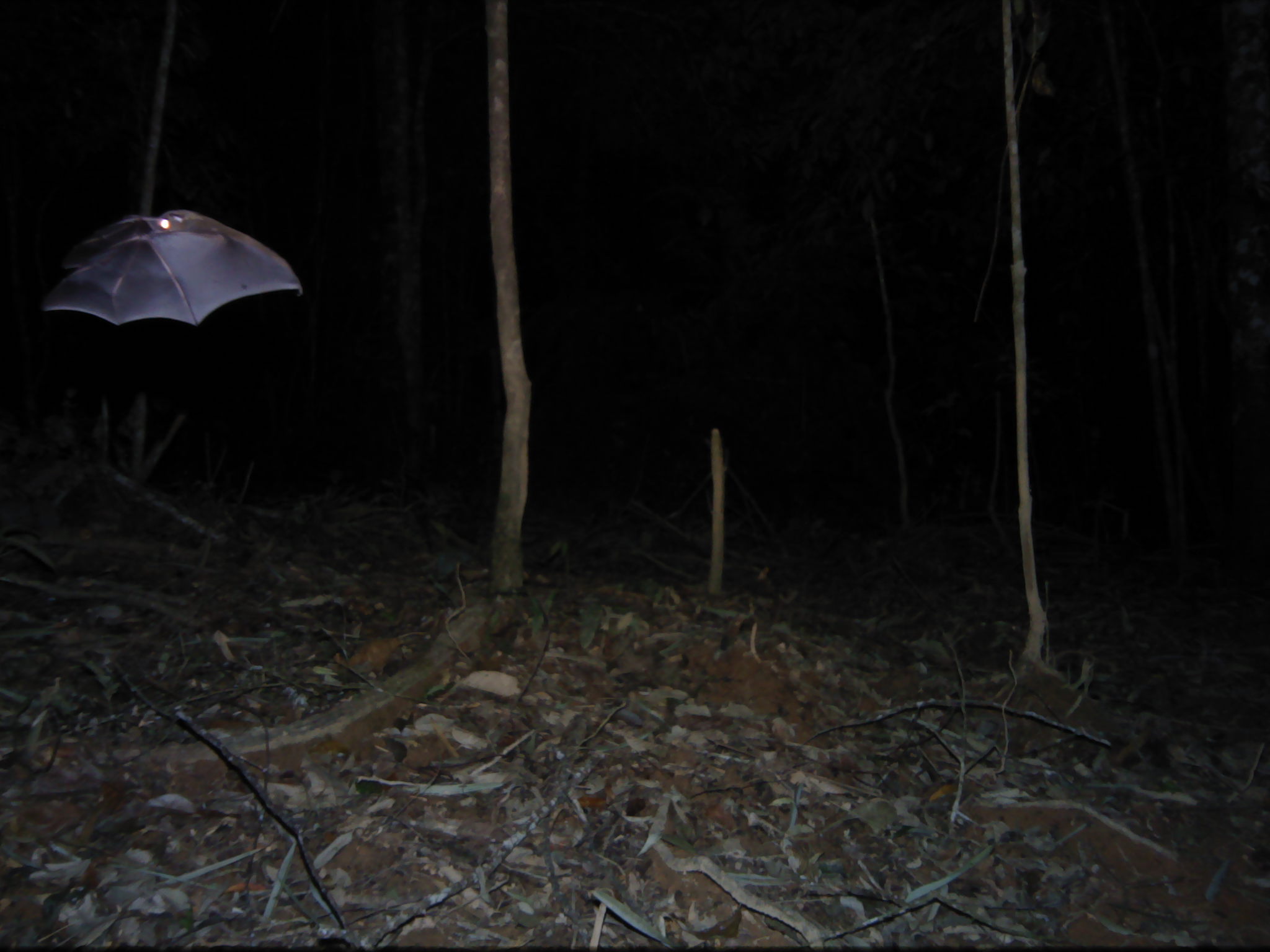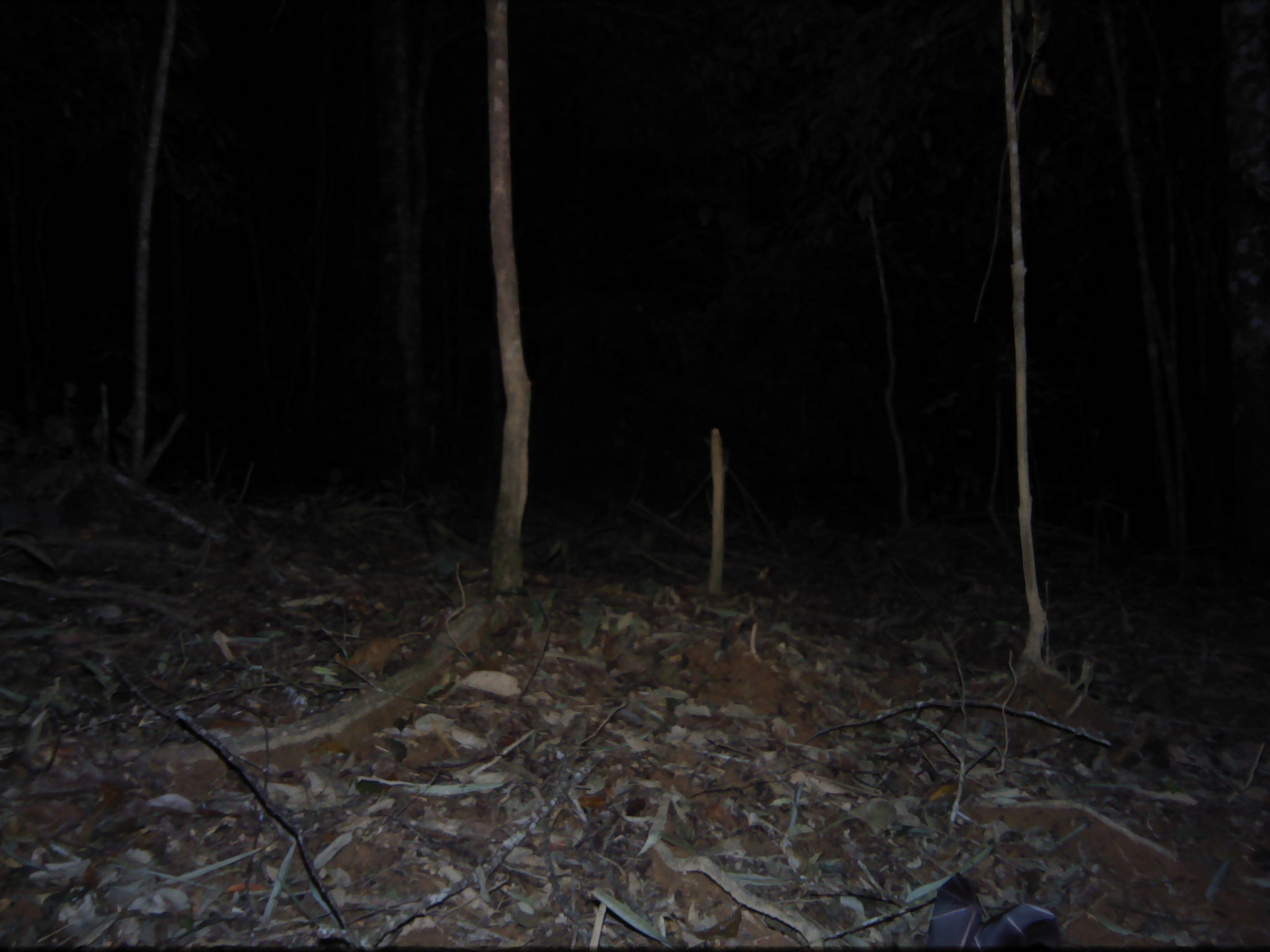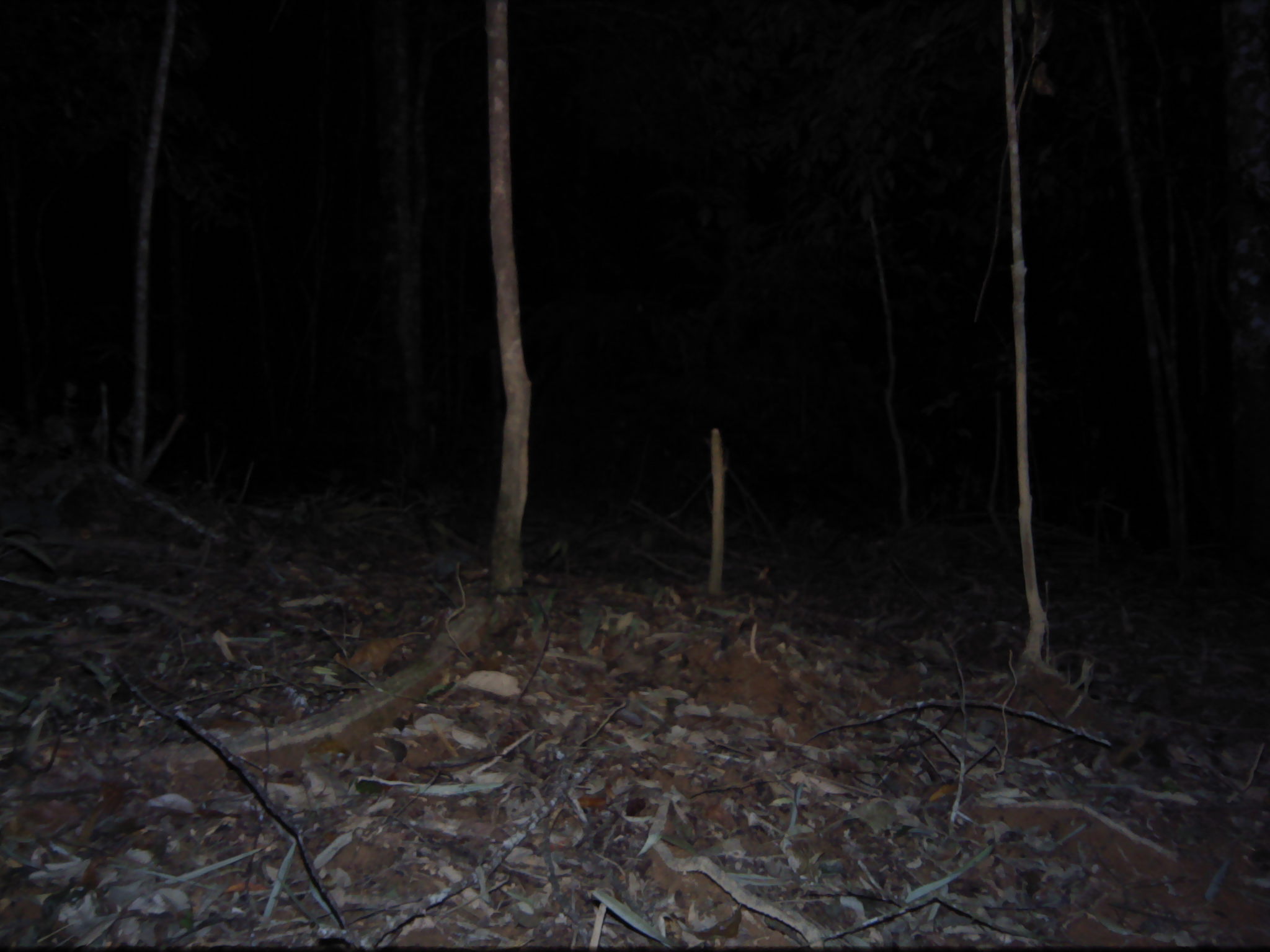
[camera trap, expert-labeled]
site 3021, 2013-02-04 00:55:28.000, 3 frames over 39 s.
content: unidentified animal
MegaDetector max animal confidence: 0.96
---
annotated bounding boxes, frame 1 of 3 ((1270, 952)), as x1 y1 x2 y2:
unknown: 39 210 304 327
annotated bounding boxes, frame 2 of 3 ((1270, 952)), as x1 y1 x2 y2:
unknown: 926 872 1068 949